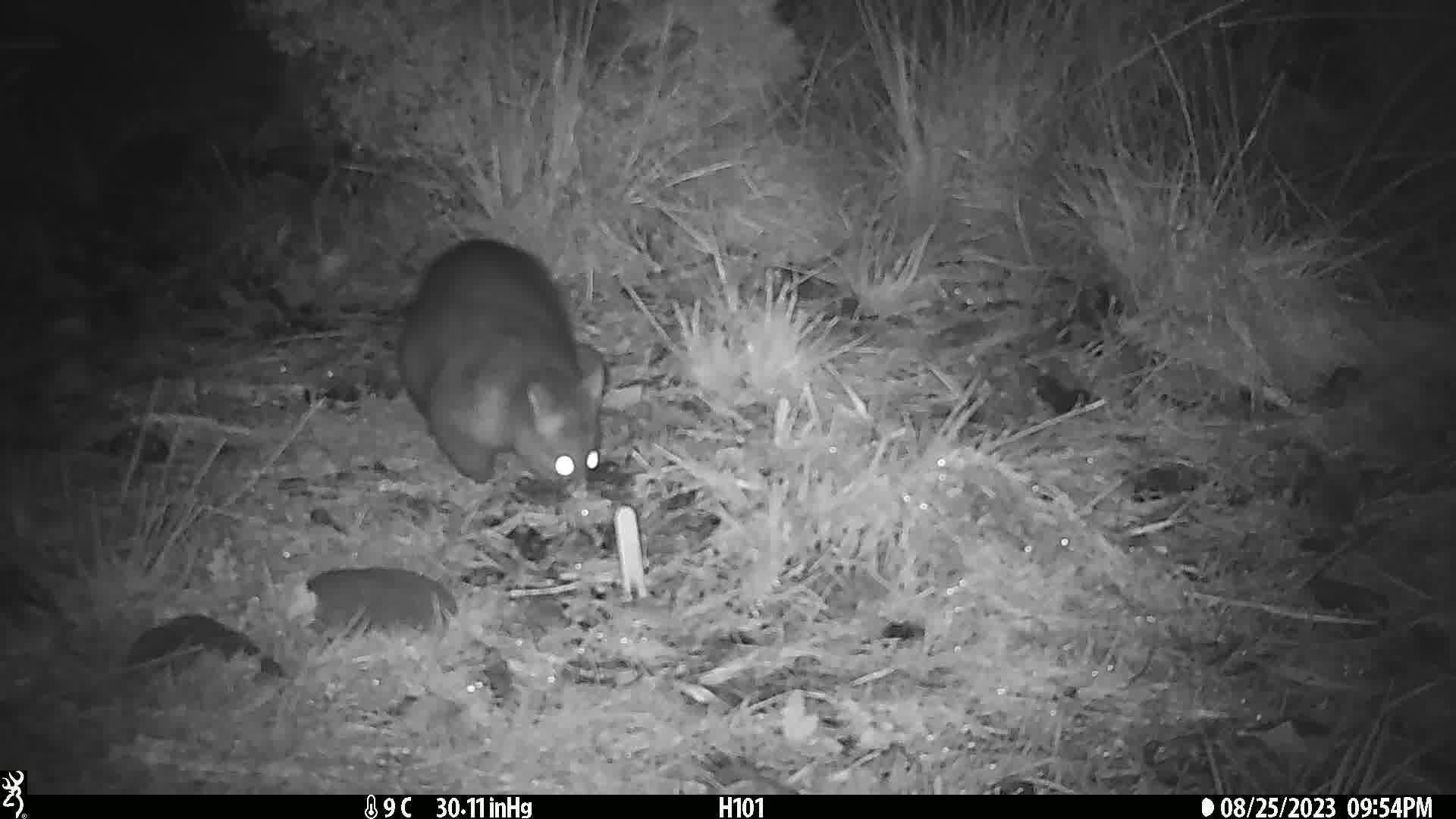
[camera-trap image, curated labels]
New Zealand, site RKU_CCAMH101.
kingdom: Animalia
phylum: Chordata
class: Mammalia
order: Diprotodontia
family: Phalangeridae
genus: Trichosurus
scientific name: Trichosurus vulpecula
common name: common brushtail possum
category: possum